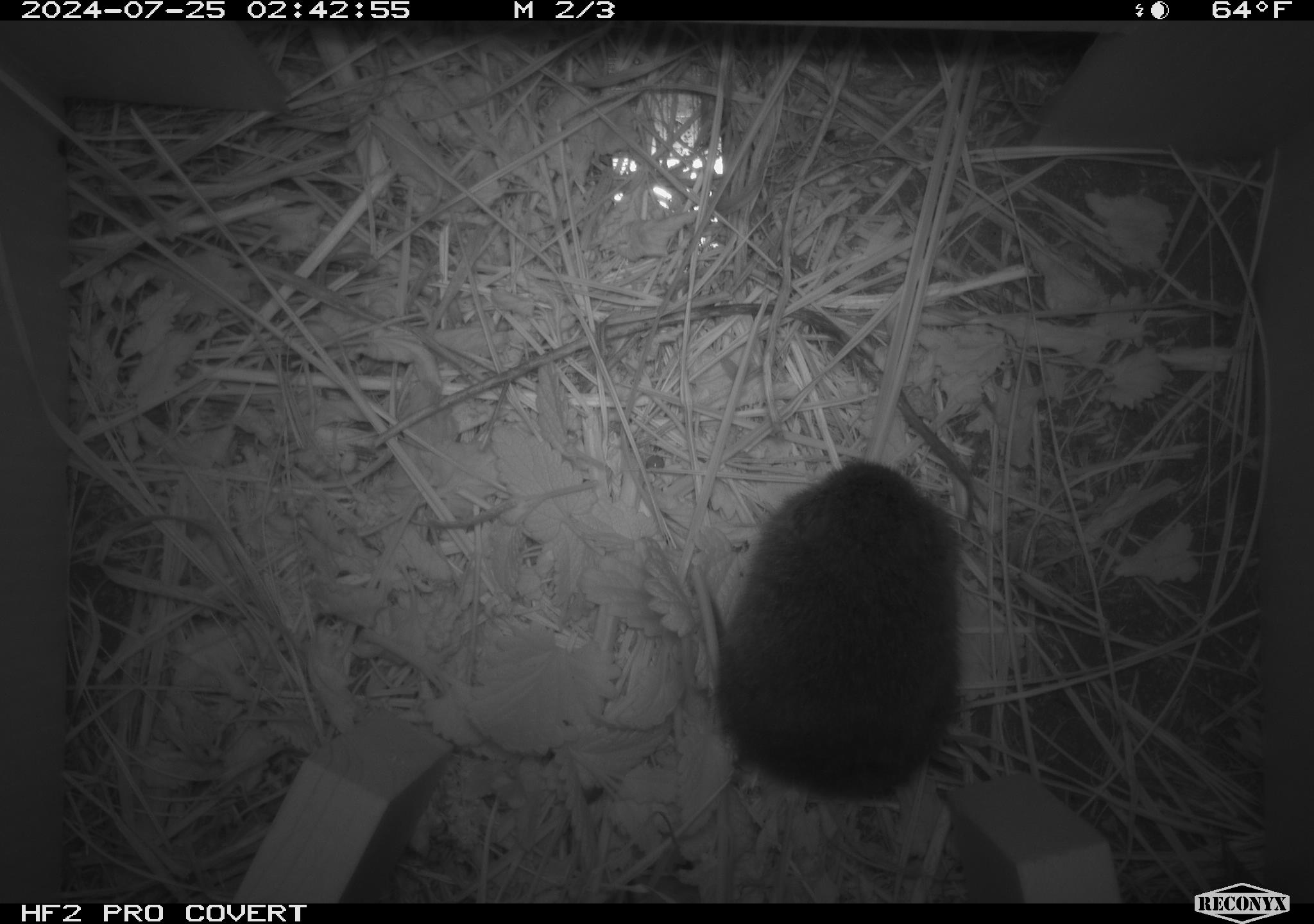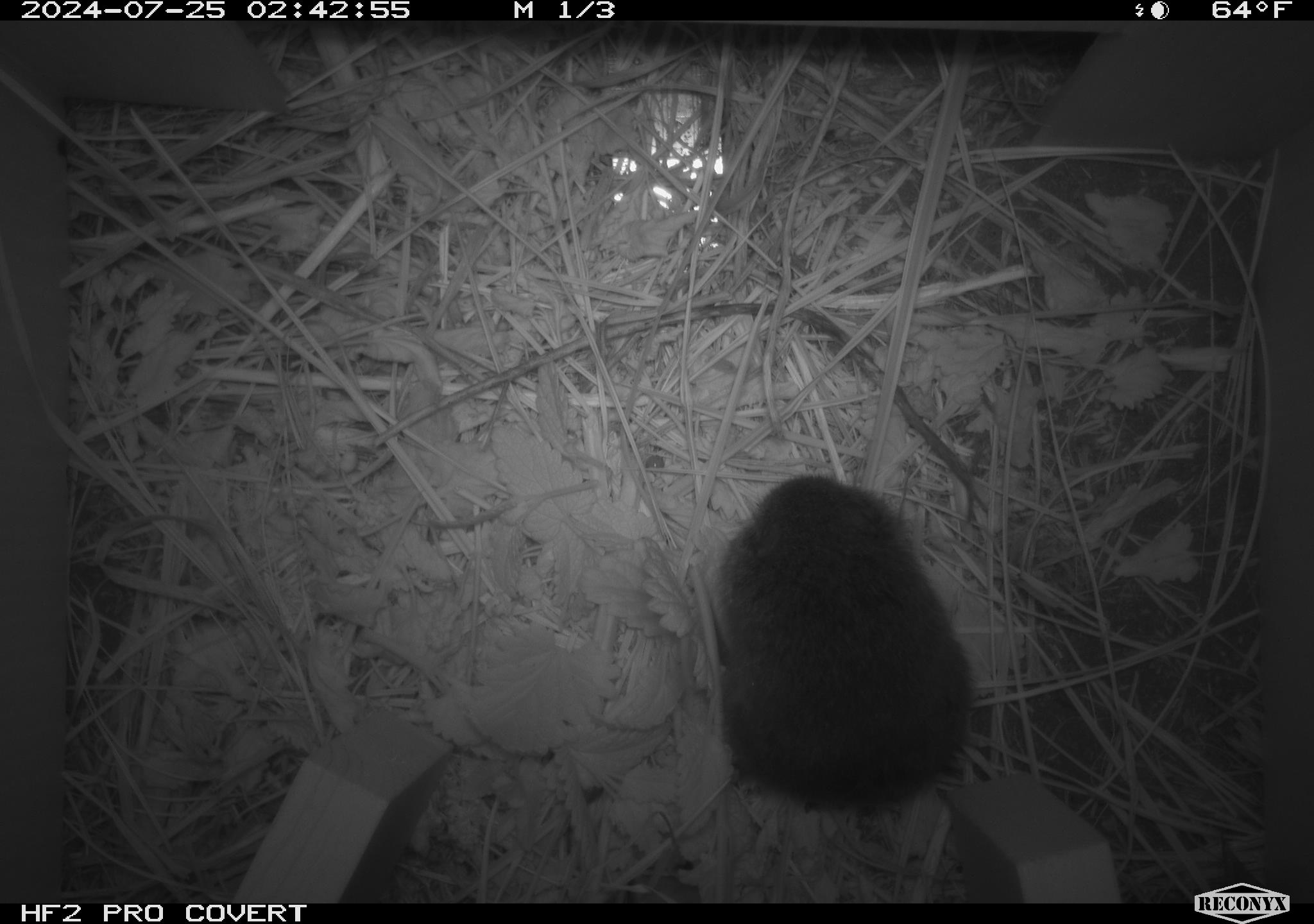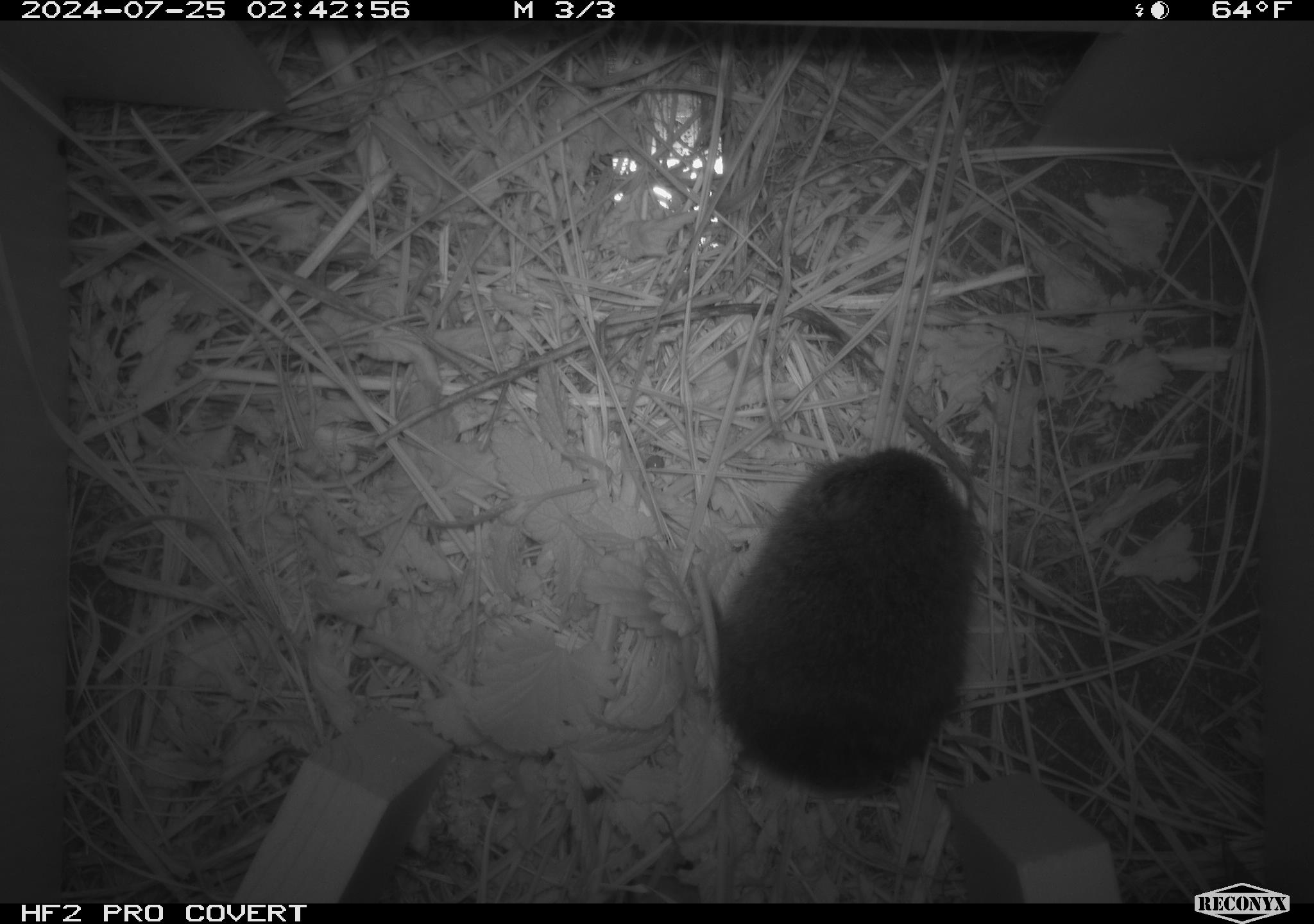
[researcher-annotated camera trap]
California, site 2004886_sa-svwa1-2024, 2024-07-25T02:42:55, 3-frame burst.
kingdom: Animalia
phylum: Chordata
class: Mammalia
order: Rodentia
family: Cricetidae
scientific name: Arvicolinae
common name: voles, lemmings, and muskrats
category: arvicolinae subfamily